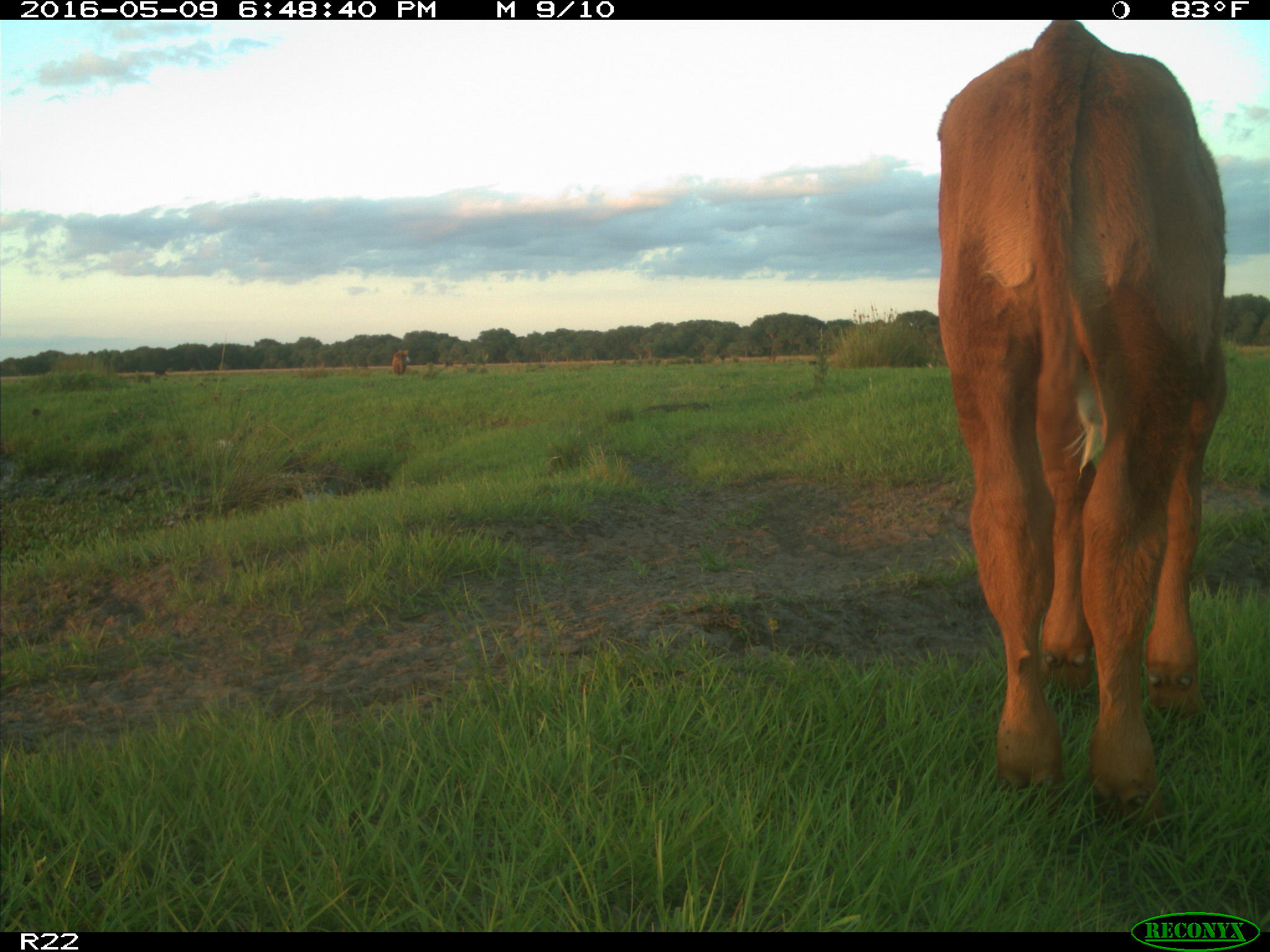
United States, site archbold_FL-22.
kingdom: Animalia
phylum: Chordata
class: Mammalia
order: Artiodactyla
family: Bovidae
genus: Bos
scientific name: Bos taurus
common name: domestic cow